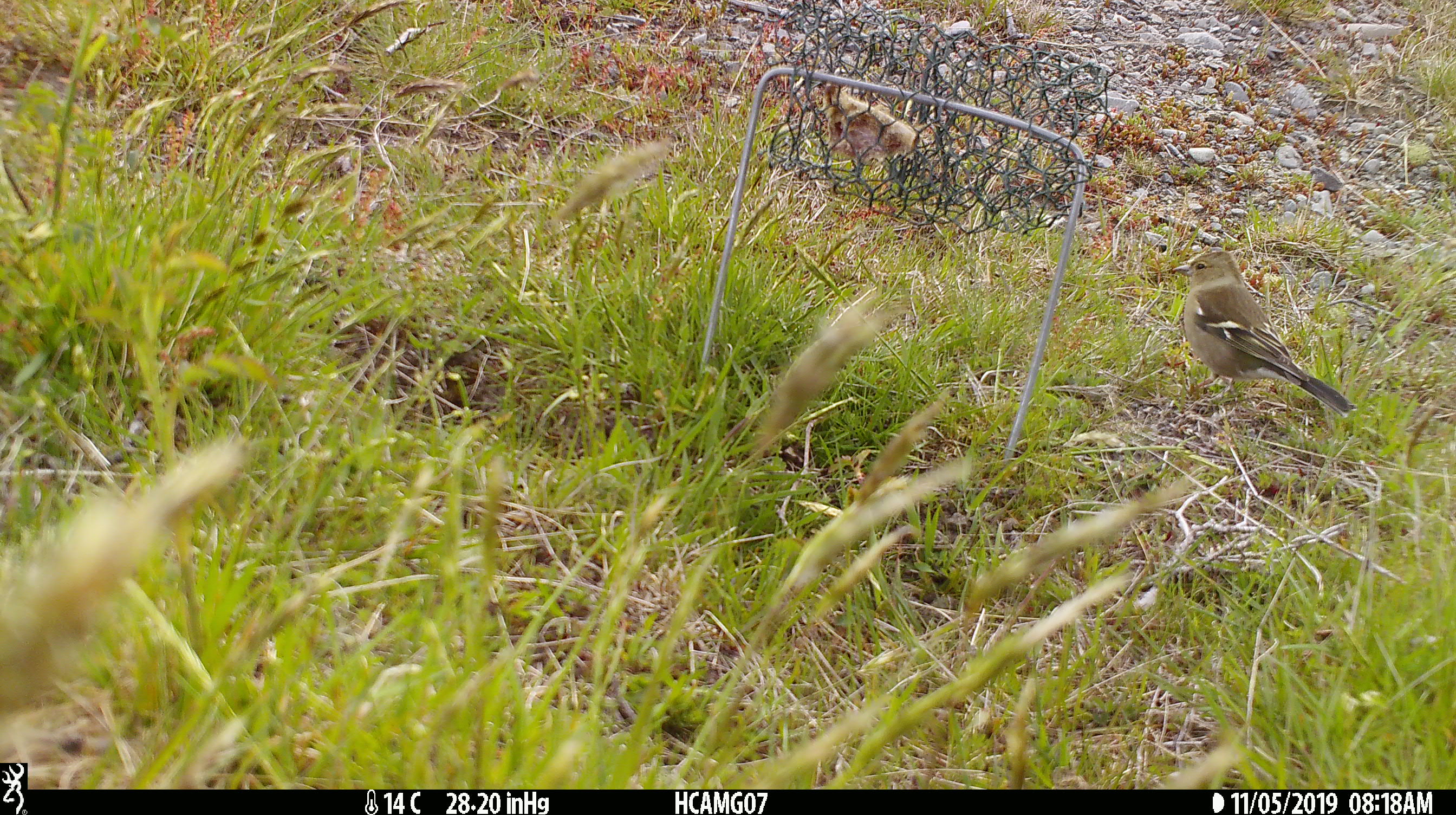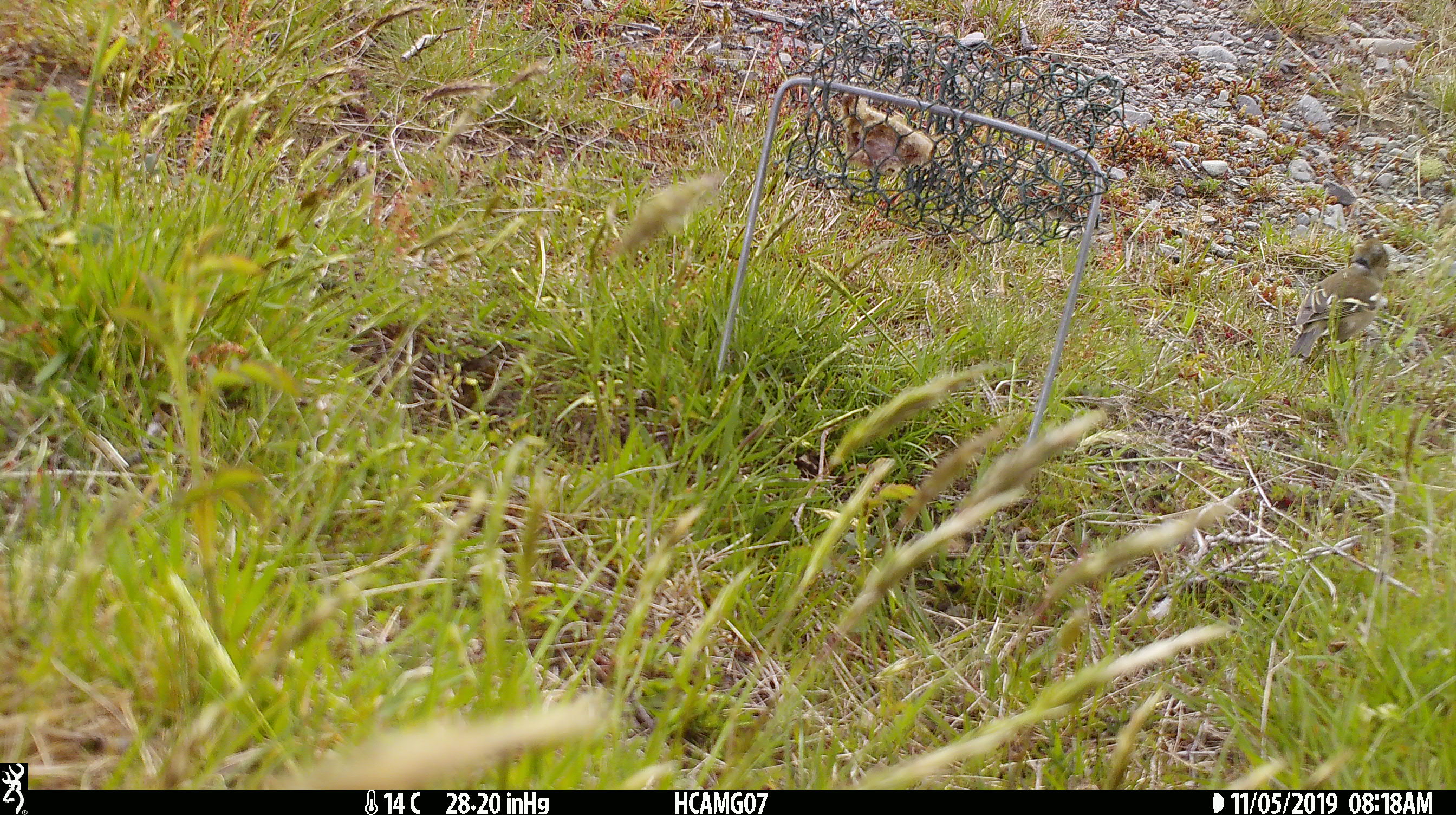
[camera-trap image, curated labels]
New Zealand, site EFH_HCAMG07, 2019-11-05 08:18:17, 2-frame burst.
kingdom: Animalia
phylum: Chordata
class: Aves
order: Passeriformes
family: Fringillidae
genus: Fringilla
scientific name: Fringilla coelebs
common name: common chaffinch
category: chaffinch